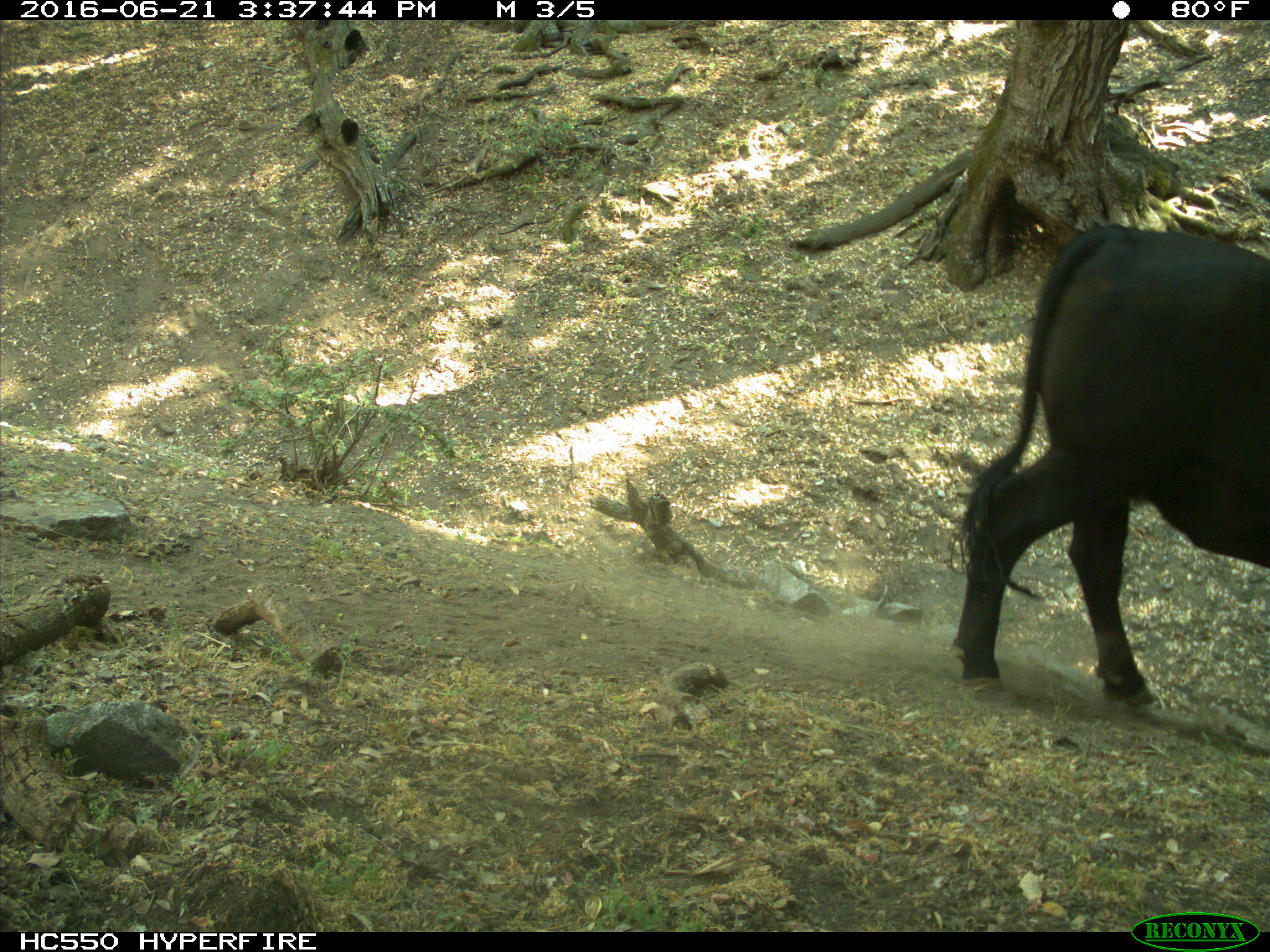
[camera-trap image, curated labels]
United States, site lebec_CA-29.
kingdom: Animalia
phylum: Chordata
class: Mammalia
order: Artiodactyla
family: Bovidae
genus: Bos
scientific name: Bos taurus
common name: domestic cow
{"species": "Bos taurus (domestic cow)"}